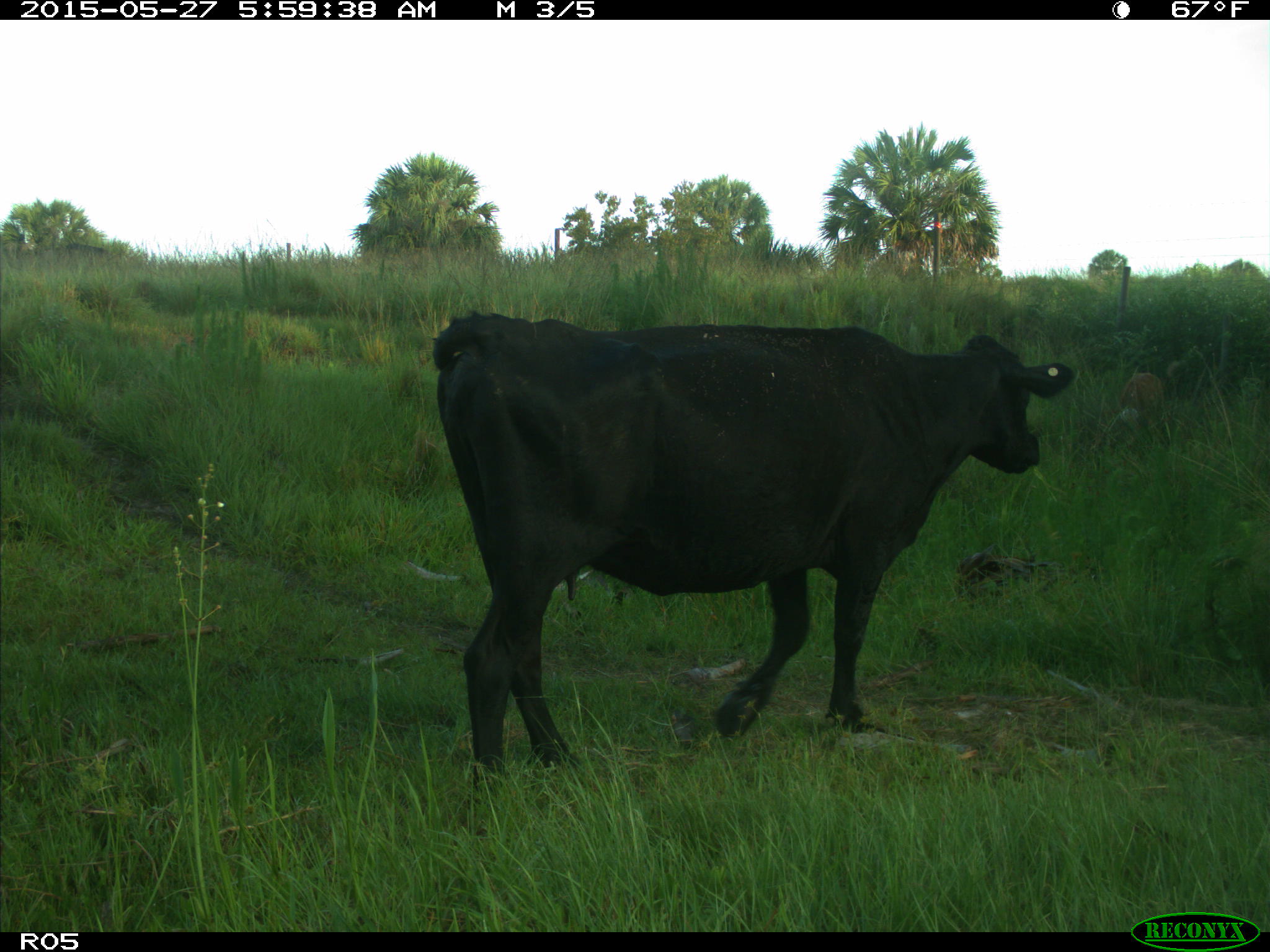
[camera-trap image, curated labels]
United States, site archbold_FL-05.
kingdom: Animalia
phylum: Chordata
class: Mammalia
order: Artiodactyla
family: Bovidae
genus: Bos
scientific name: Bos taurus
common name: domestic cow